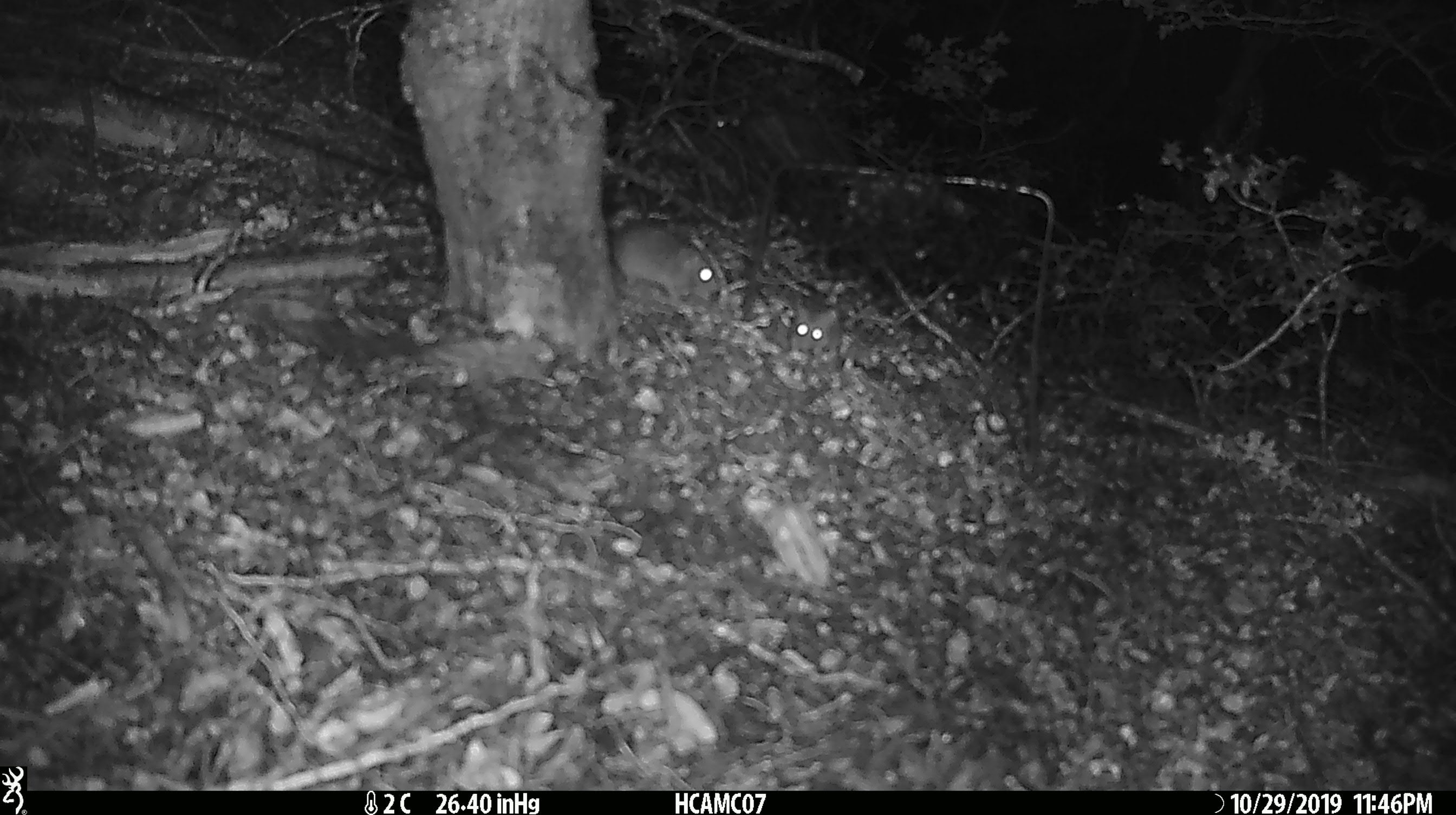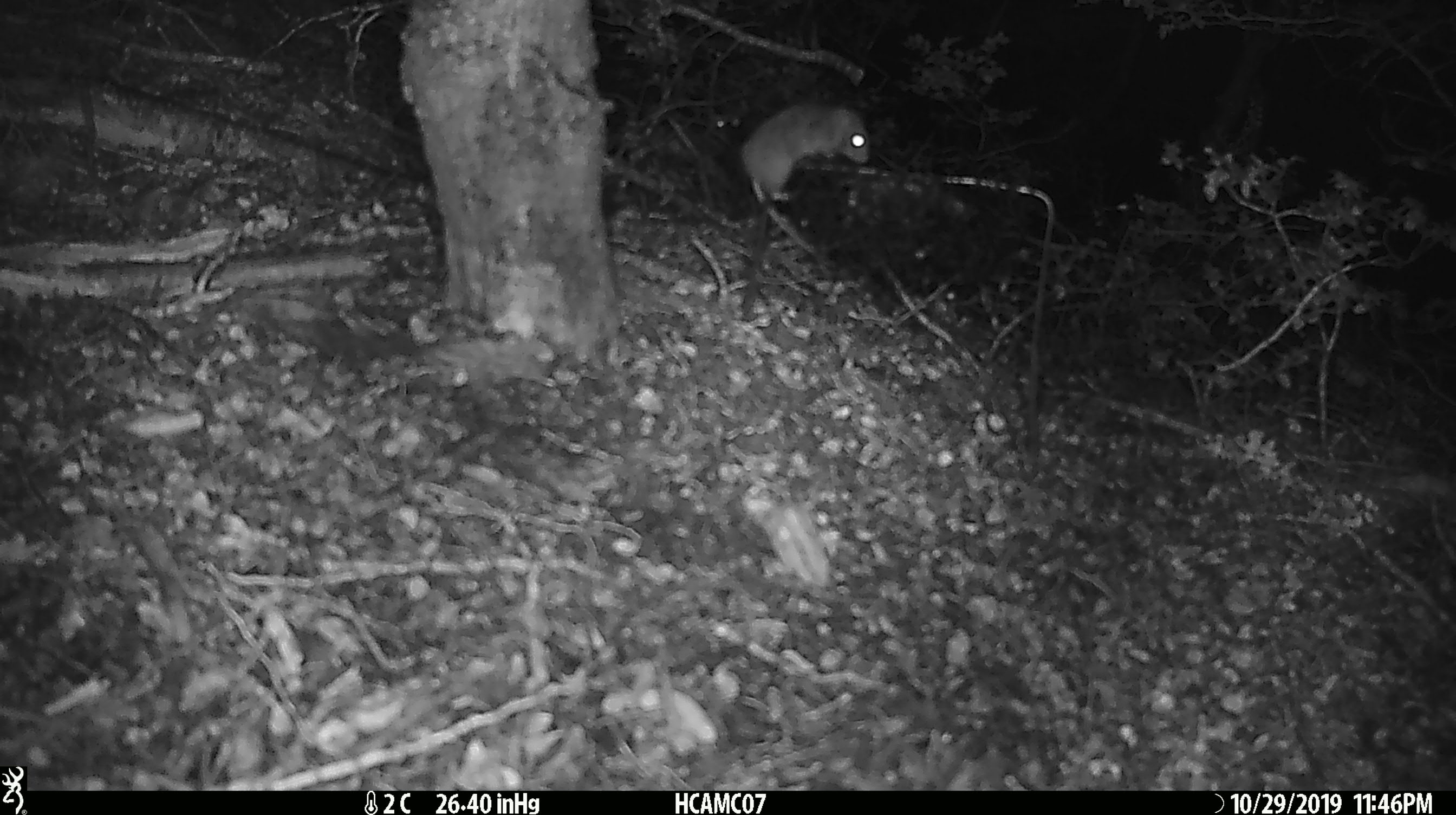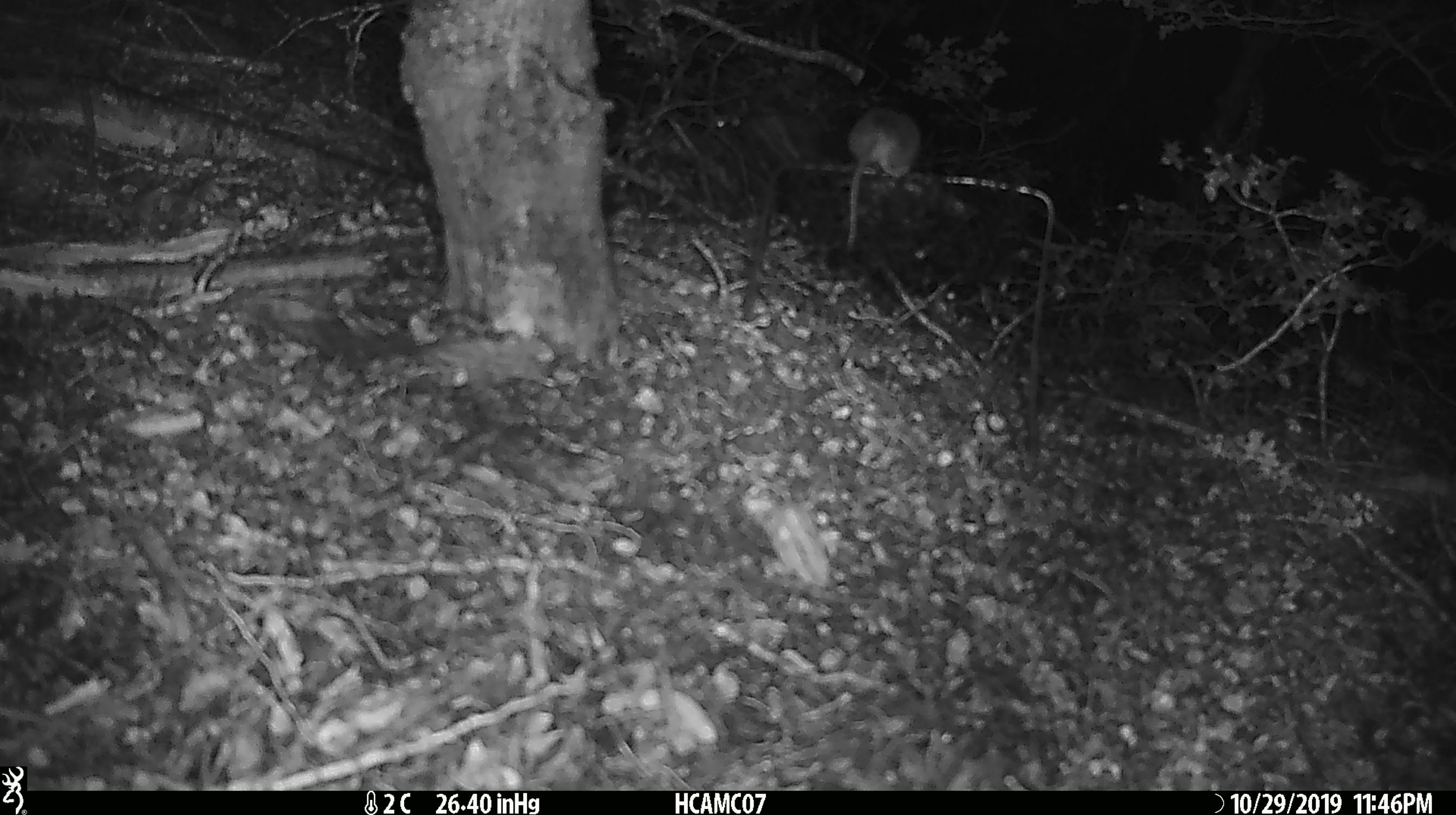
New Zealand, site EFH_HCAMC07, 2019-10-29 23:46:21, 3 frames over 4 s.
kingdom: Animalia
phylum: Chordata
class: Mammalia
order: Rodentia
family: Muridae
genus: Mus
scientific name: Mus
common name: mouse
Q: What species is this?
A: Mouse (Mus).